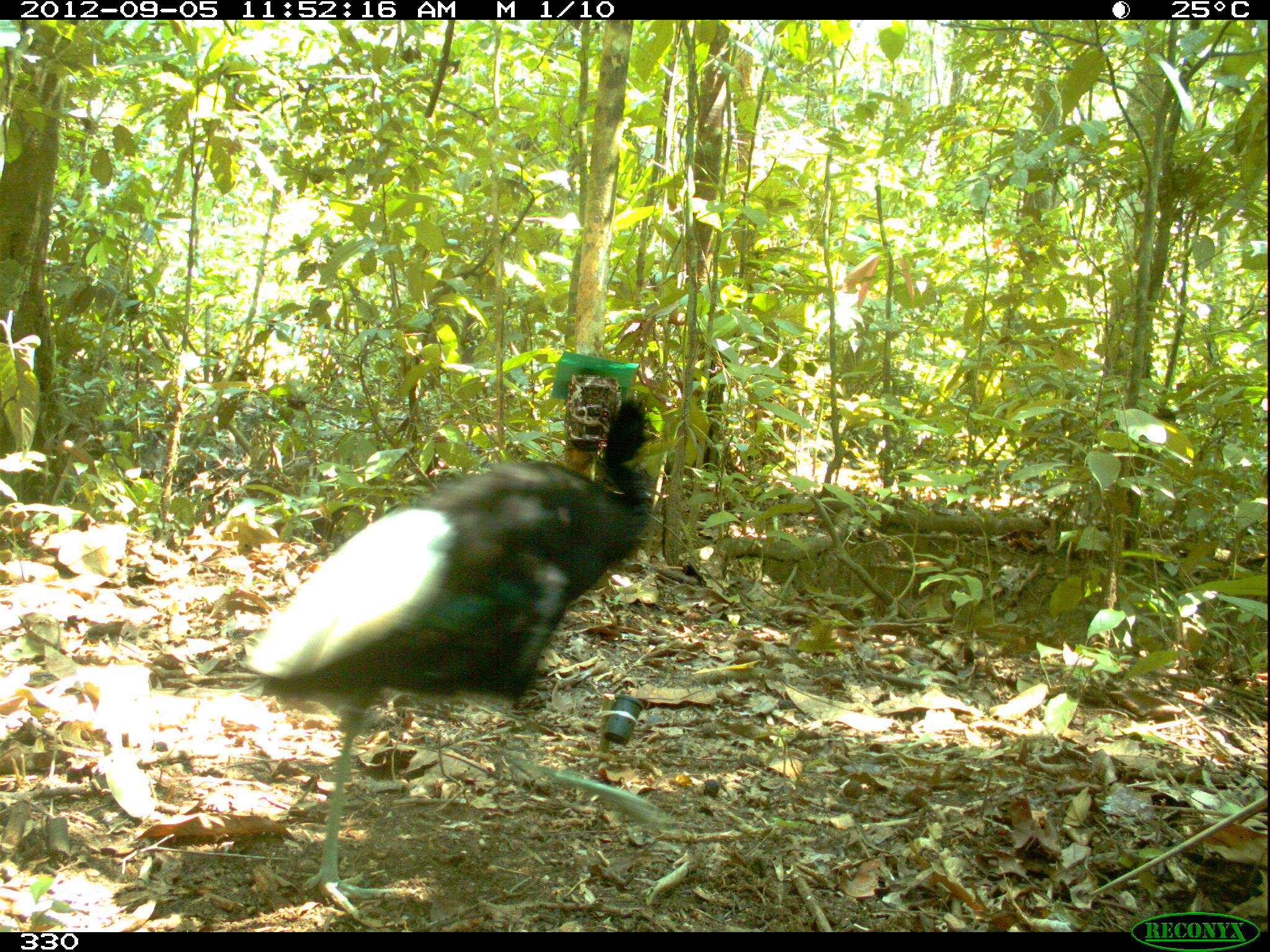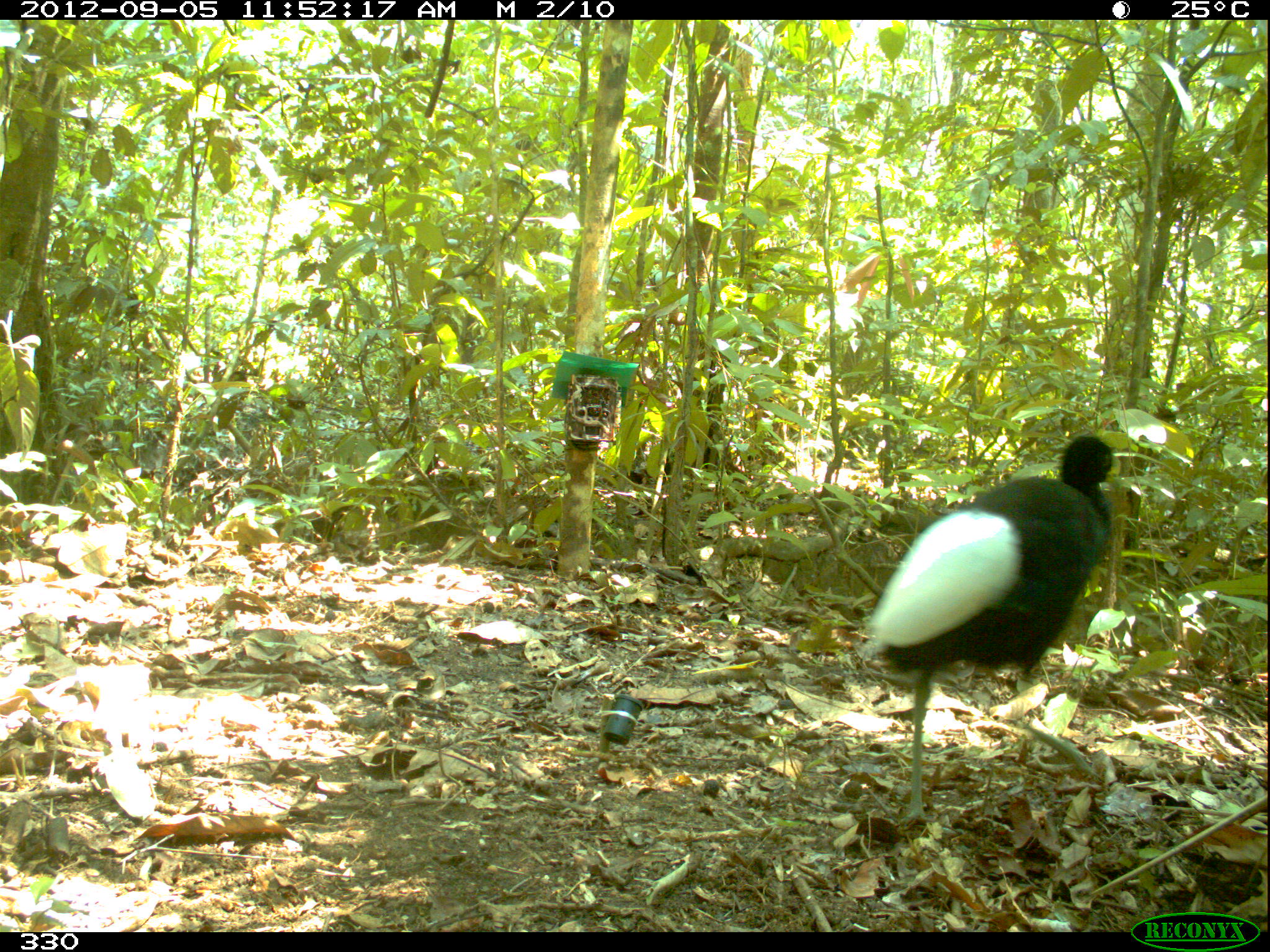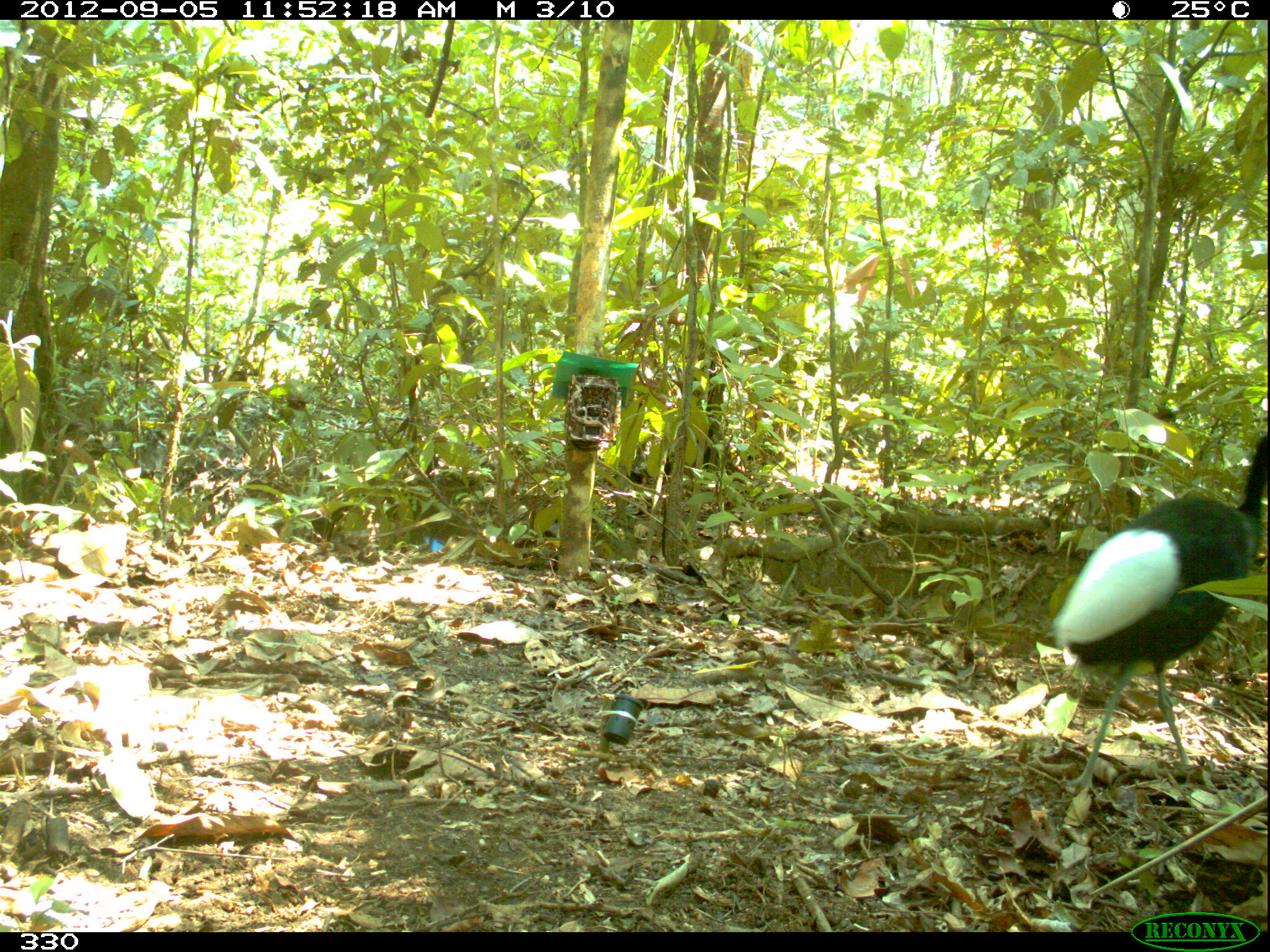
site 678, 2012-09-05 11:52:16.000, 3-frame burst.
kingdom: Animalia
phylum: Chordata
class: Aves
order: Gruiformes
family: Psophiidae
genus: Psophia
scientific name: Psophia leucoptera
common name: pale-winged trumpeter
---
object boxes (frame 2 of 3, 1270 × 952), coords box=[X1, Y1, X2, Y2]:
psophia leucoptera: box=[866, 435, 1121, 823]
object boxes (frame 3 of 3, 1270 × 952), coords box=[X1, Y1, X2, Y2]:
psophia leucoptera: box=[1054, 434, 1268, 791]